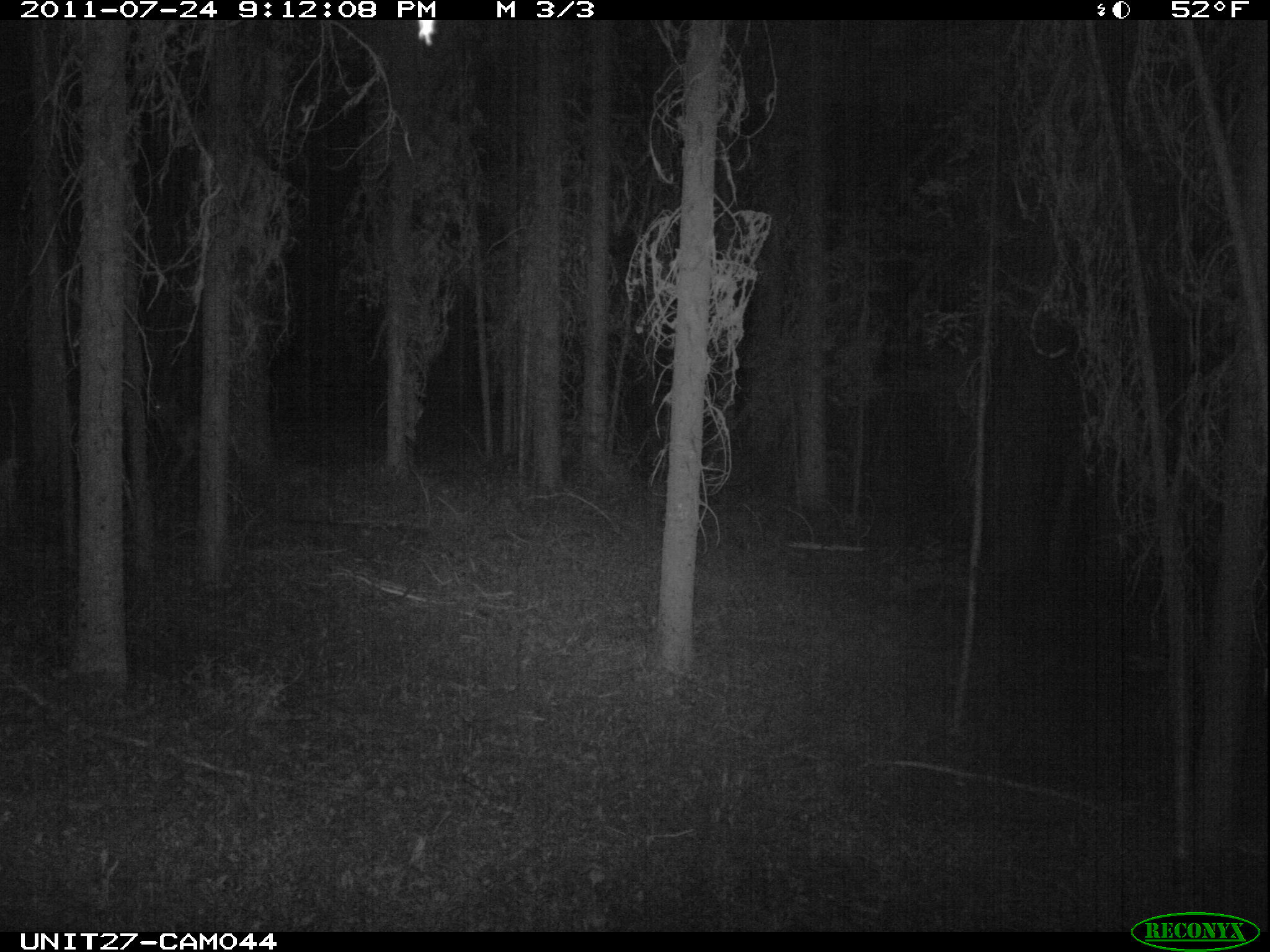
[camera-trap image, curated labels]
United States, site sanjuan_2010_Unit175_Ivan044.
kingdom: Animalia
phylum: Chordata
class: Mammalia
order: Artiodactyla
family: Cervidae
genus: Cervus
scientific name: Cervus elaphus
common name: red deer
Cervus elaphus (red deer).